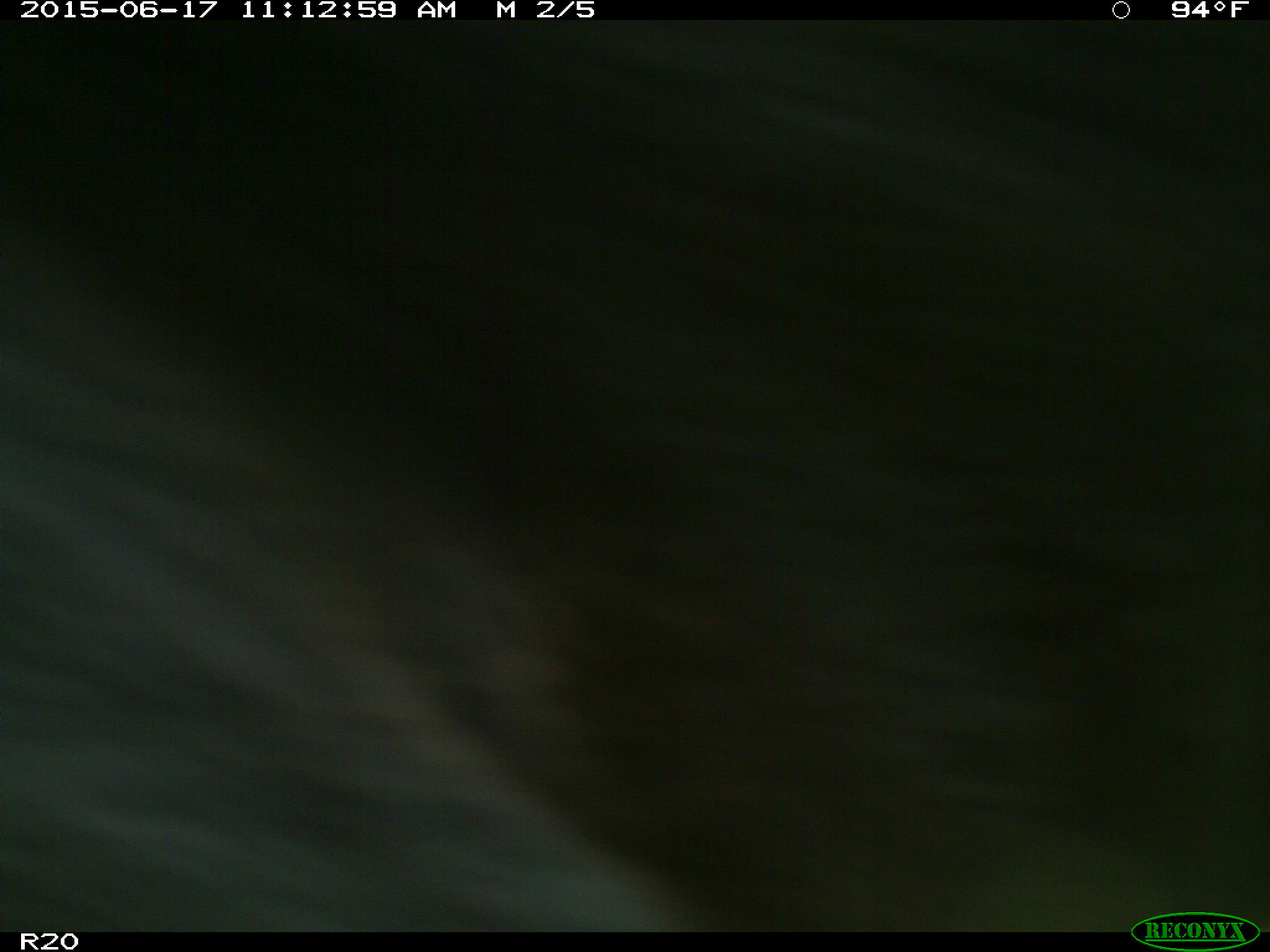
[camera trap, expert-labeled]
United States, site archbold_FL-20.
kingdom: Animalia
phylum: Chordata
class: Mammalia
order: Artiodactyla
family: Bovidae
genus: Bos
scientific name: Bos taurus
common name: domestic cow